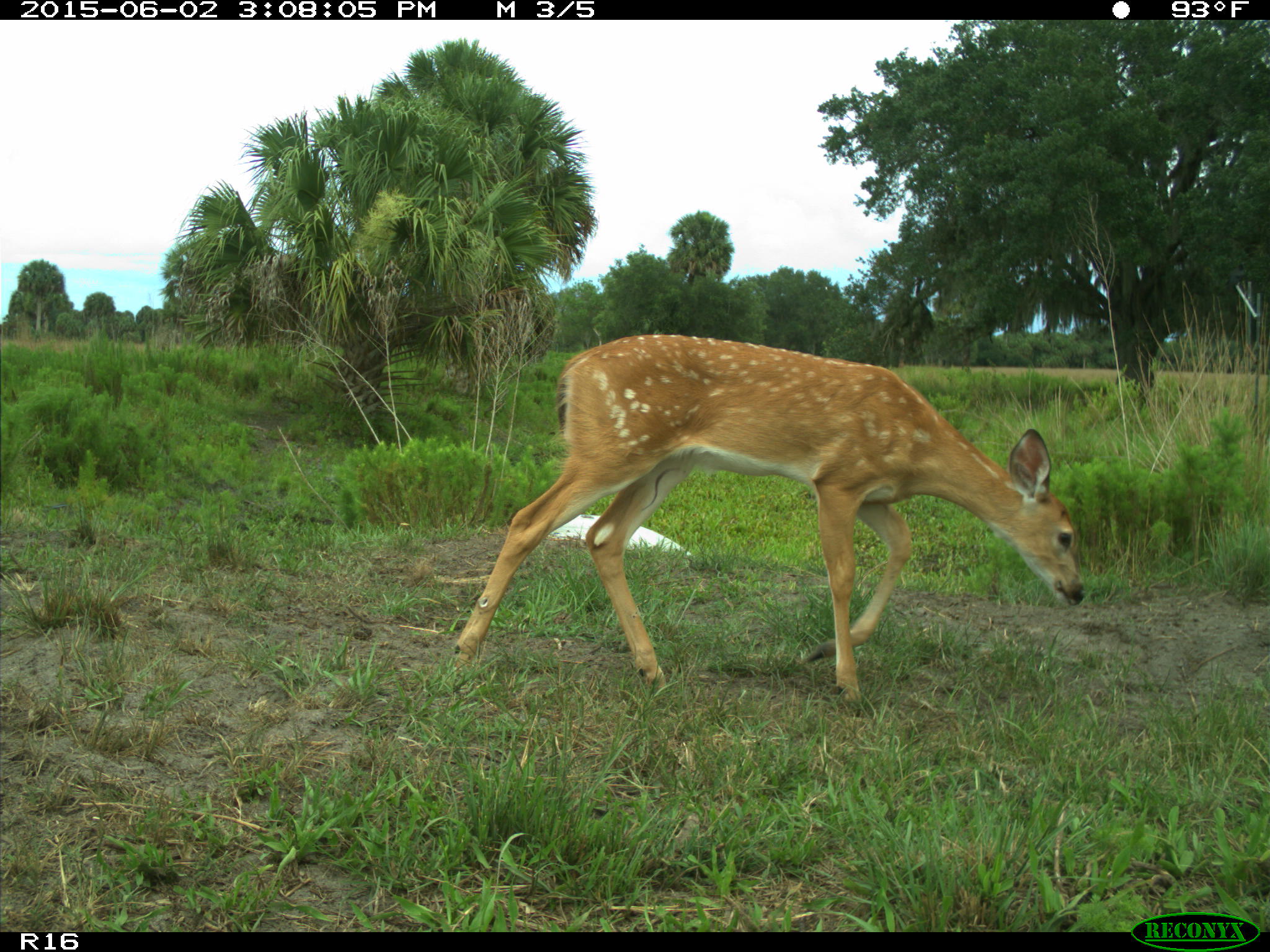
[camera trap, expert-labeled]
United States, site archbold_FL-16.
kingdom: Animalia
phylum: Chordata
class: Mammalia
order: Artiodactyla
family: Cervidae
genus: Odocoileus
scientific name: Odocoileus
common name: deer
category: unidentified deer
Unidentified deer (deer) (Odocoileus).